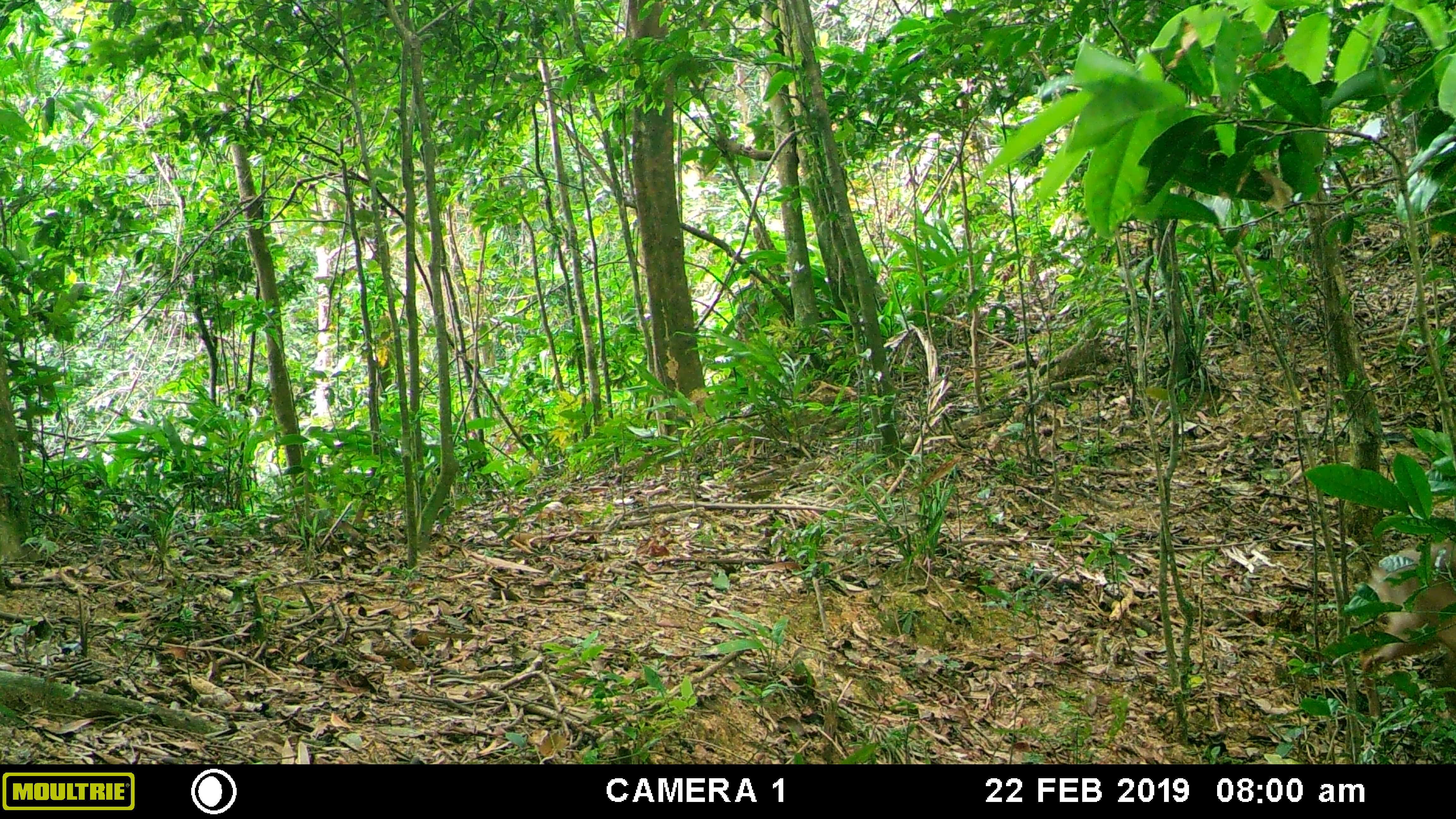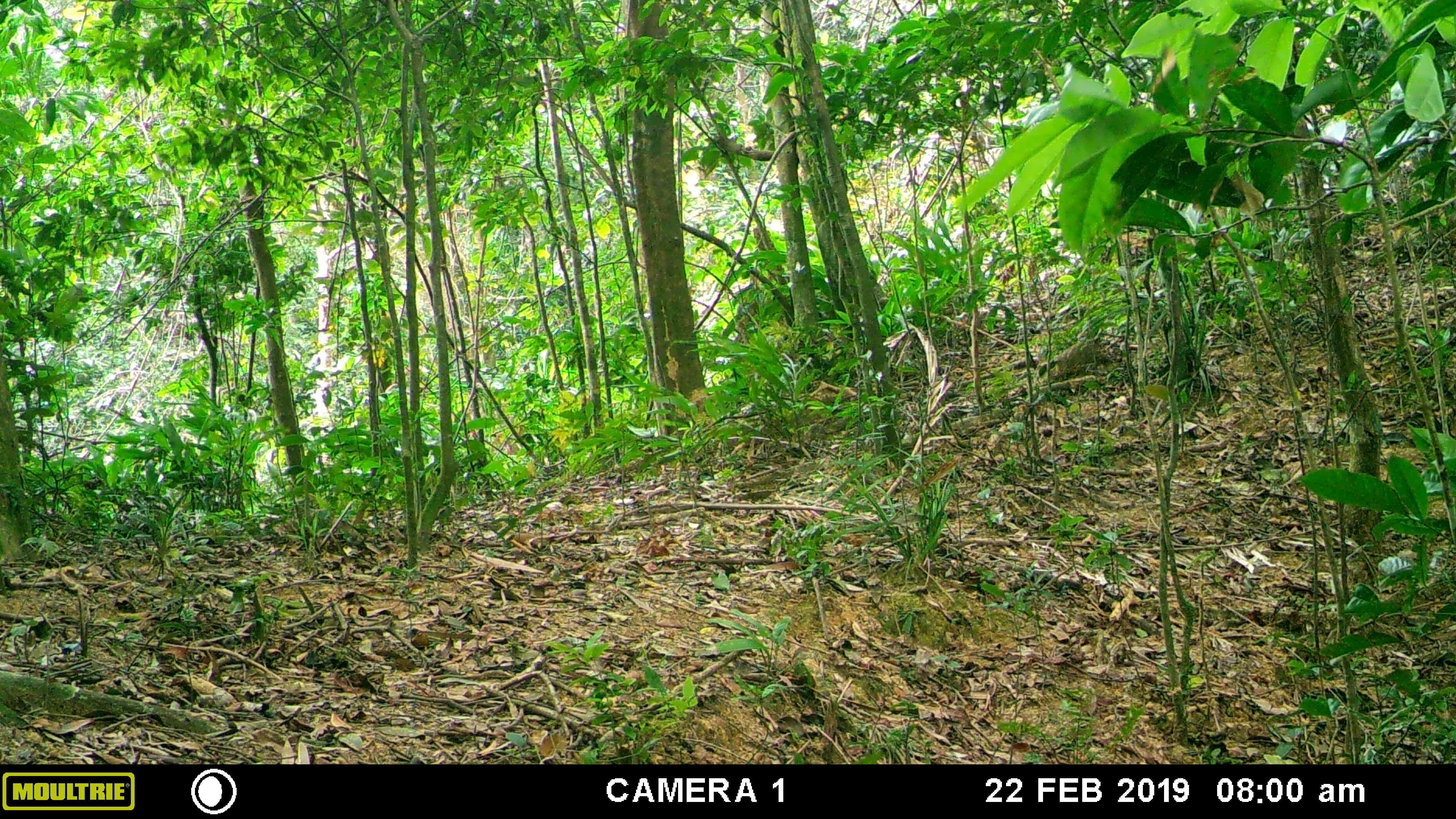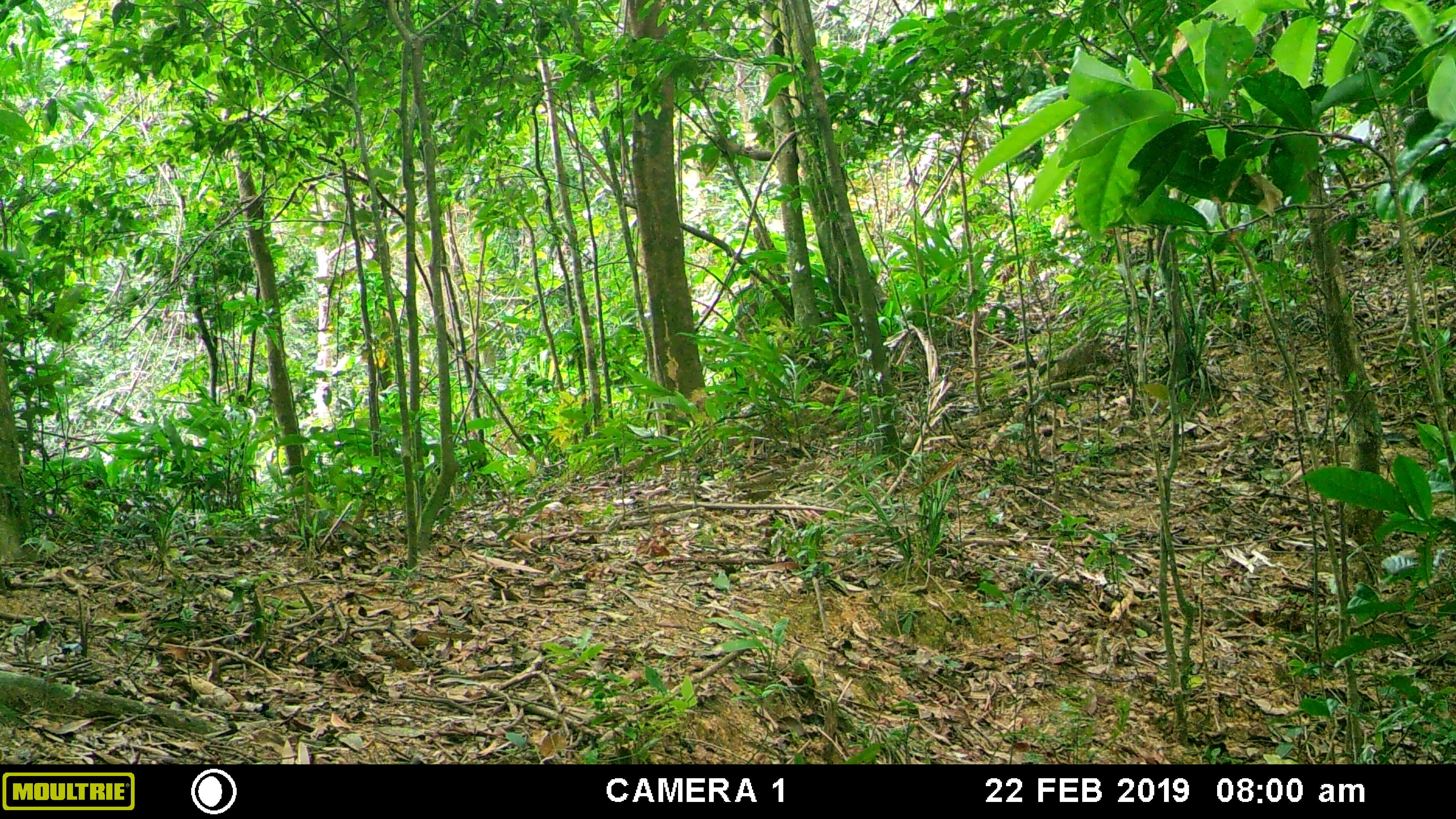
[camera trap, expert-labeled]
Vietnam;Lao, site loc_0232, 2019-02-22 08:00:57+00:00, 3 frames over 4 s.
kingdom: Animalia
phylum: Chordata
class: Mammalia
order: Artiodactyla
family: Cervidae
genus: Muntiacus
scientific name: Muntiacus vuquangensis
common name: large-antlered muntjac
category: large antlered muntjac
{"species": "large antlered muntjac (large-antlered muntjac) (Muntiacus vuquangensis)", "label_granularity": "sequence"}